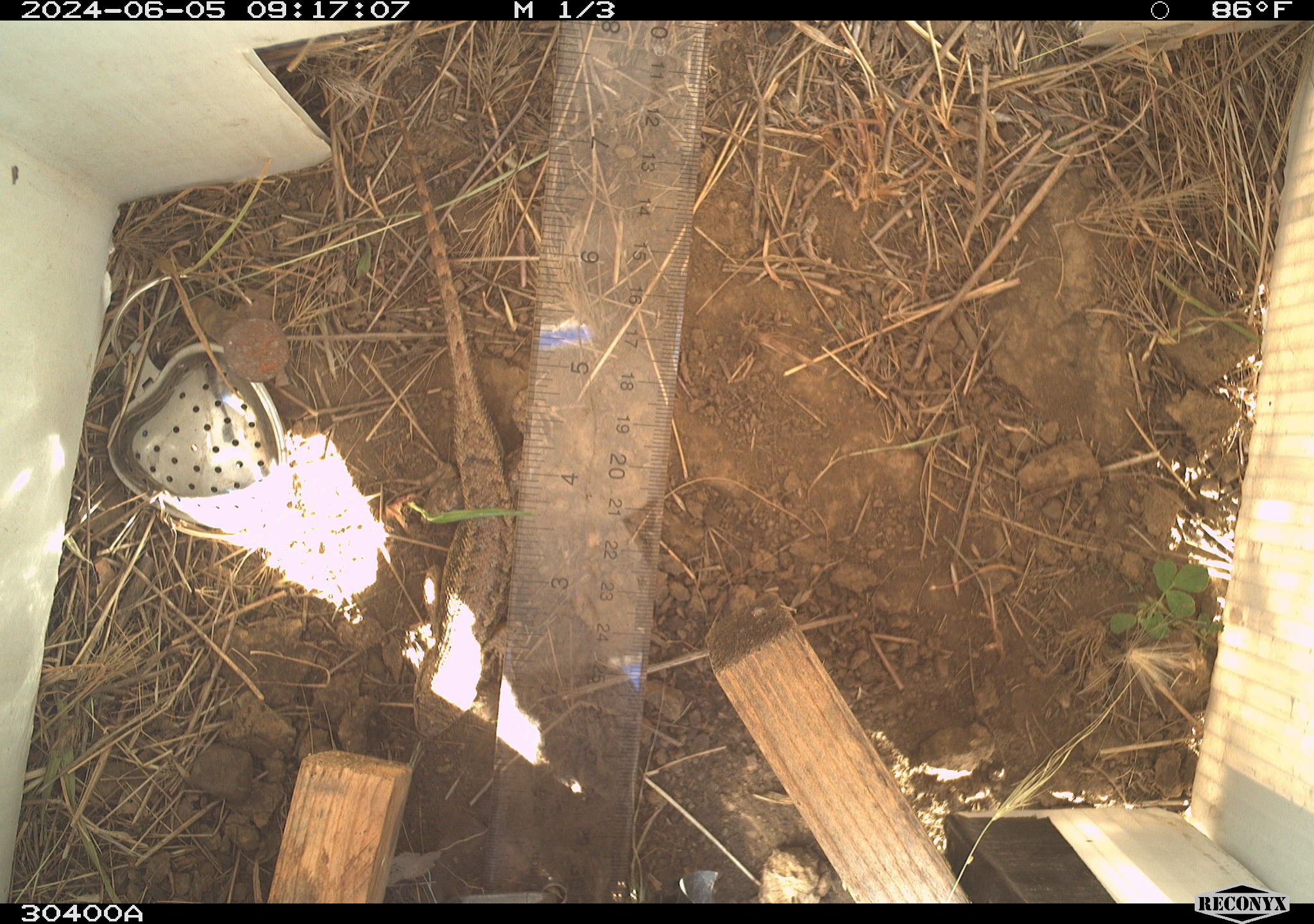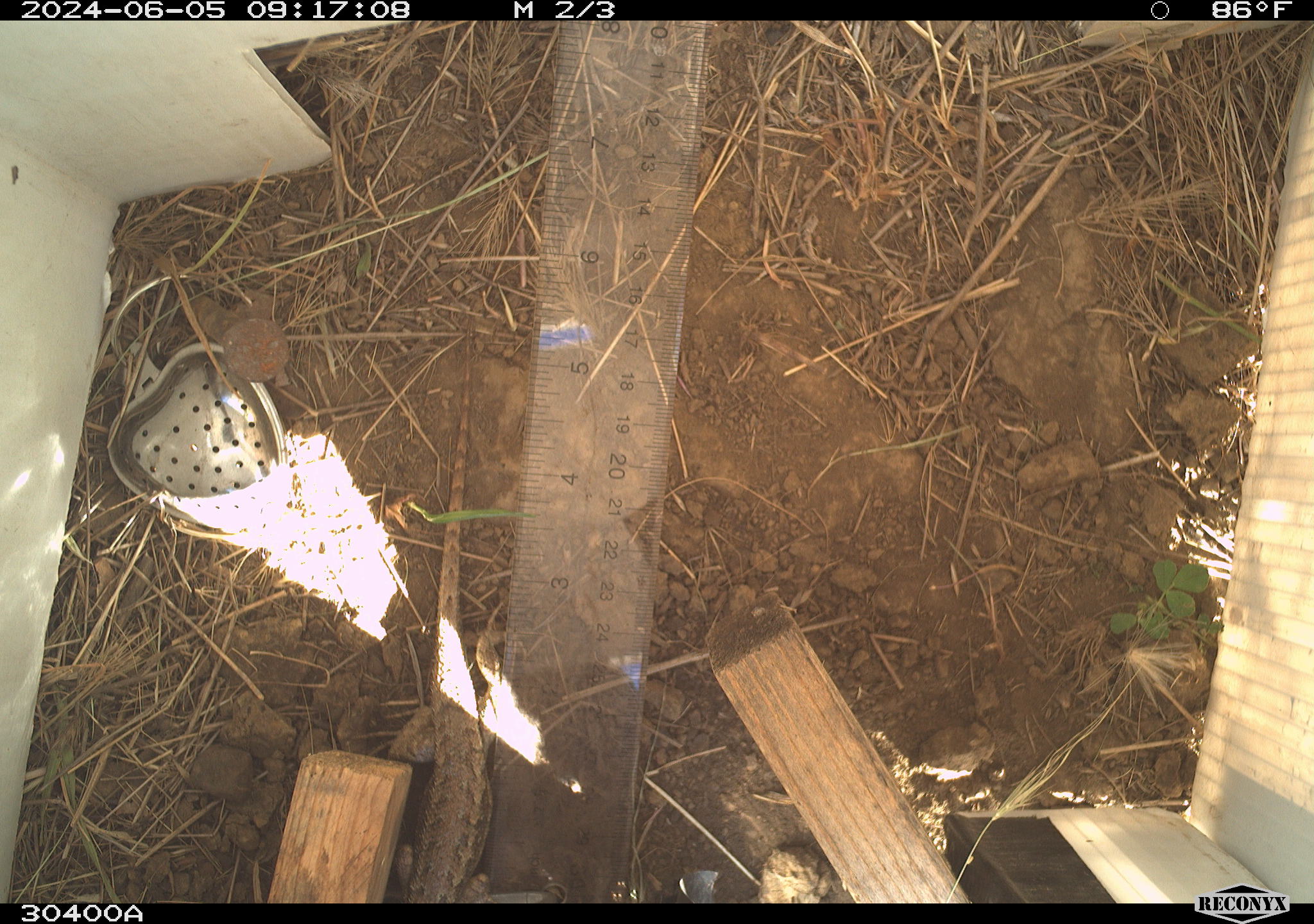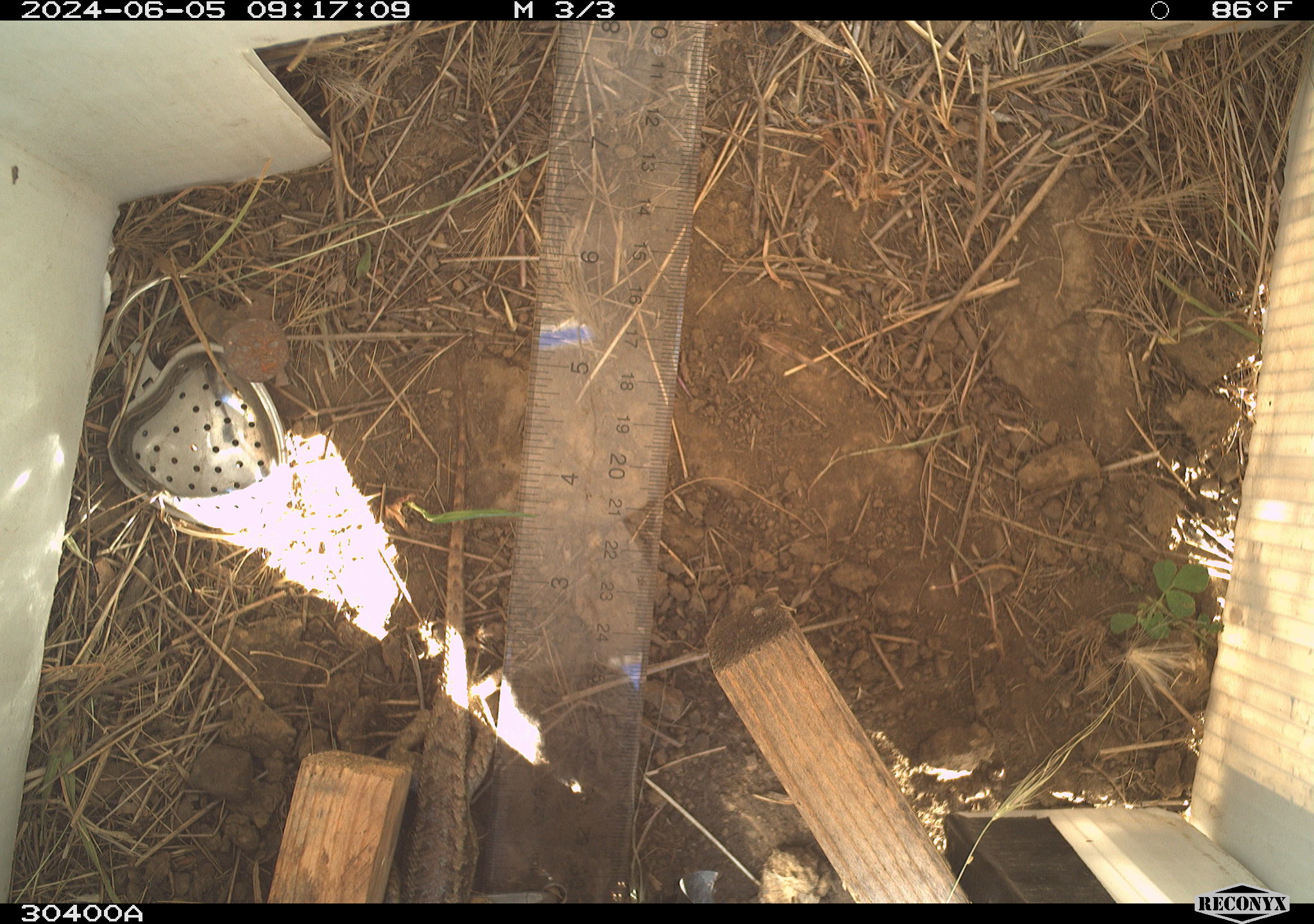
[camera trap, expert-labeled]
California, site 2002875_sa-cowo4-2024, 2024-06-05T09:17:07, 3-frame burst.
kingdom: Animalia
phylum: Chordata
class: Reptilia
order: Squamata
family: Phrynosomatidae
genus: Sceloporus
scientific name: Sceloporus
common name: spiny lizards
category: sceloporus species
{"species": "sceloporus species (spiny lizards) (Sceloporus)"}